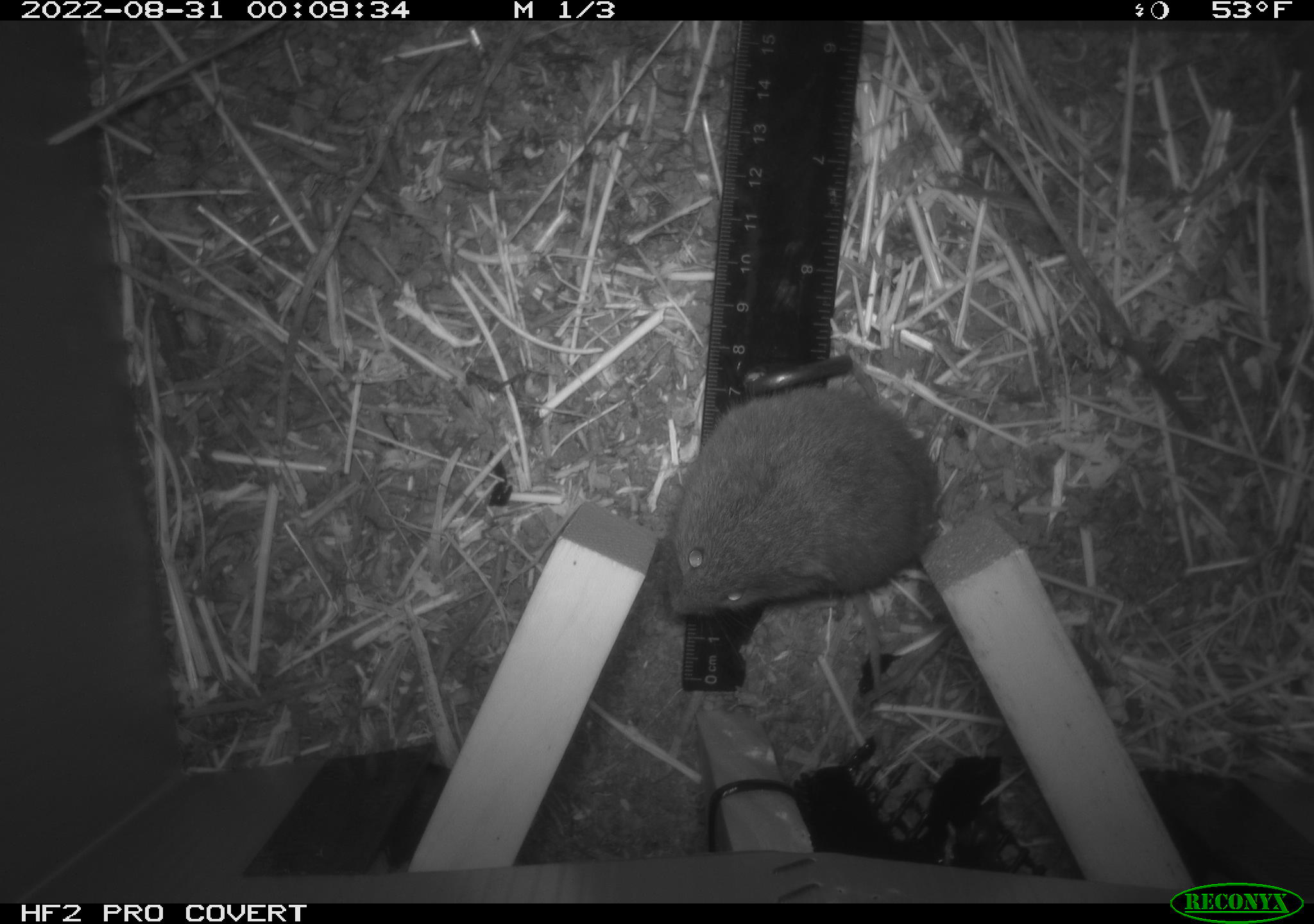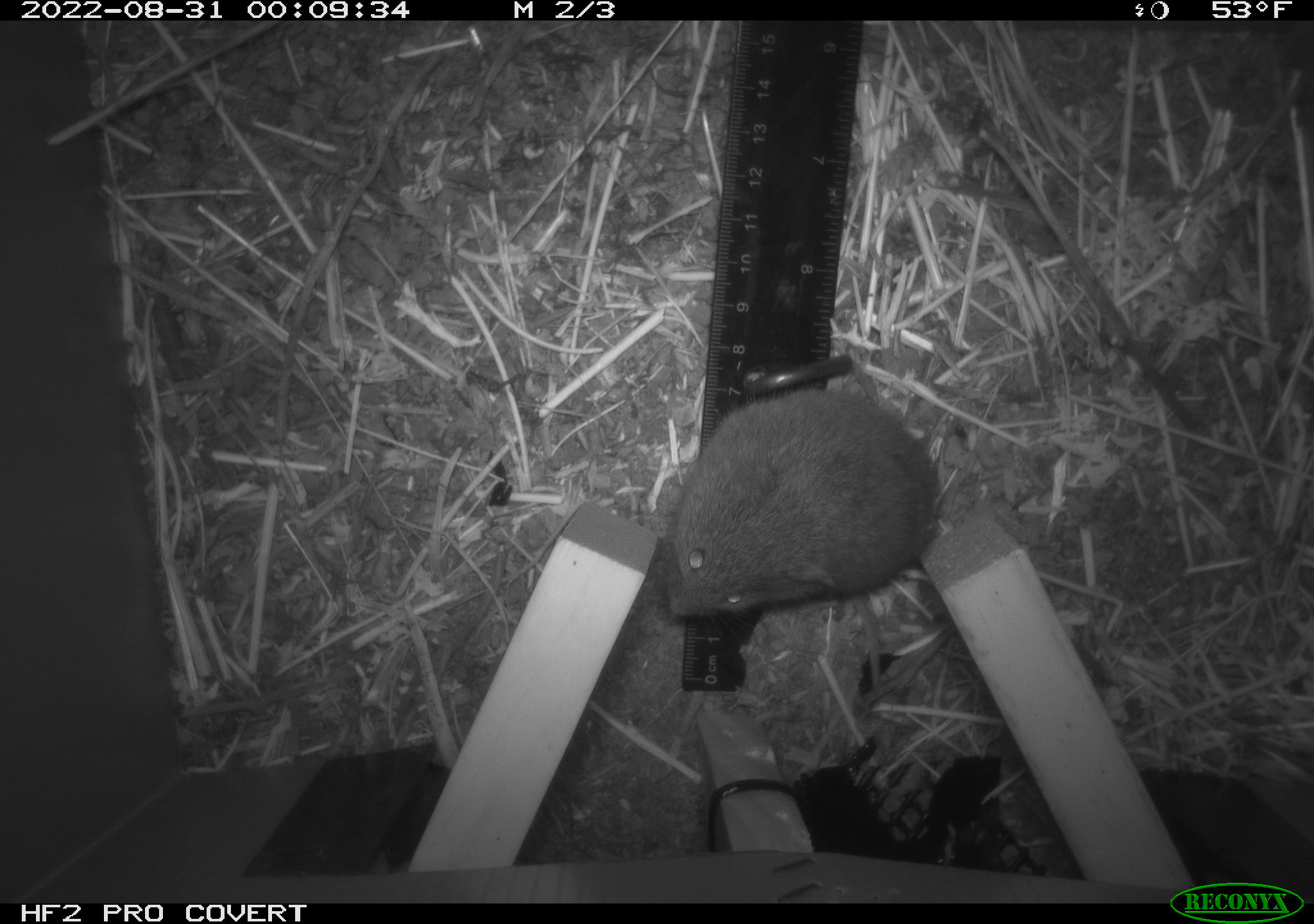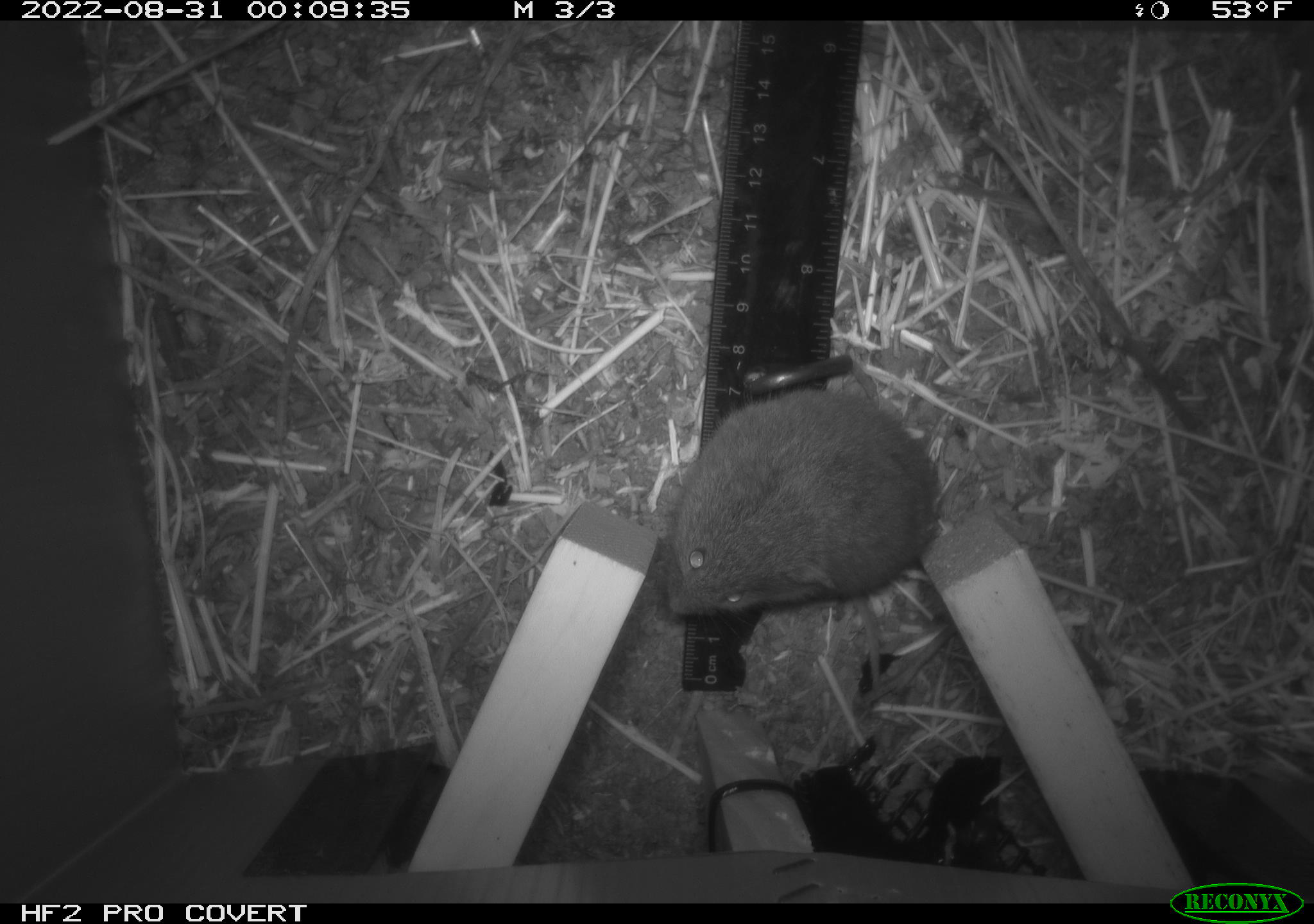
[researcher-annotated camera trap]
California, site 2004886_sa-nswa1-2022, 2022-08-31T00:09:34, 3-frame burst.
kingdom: Animalia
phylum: Chordata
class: Mammalia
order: Rodentia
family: Cricetidae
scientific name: Cricetidae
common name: hamsters, voles, lemmings, and allies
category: cricetidae family